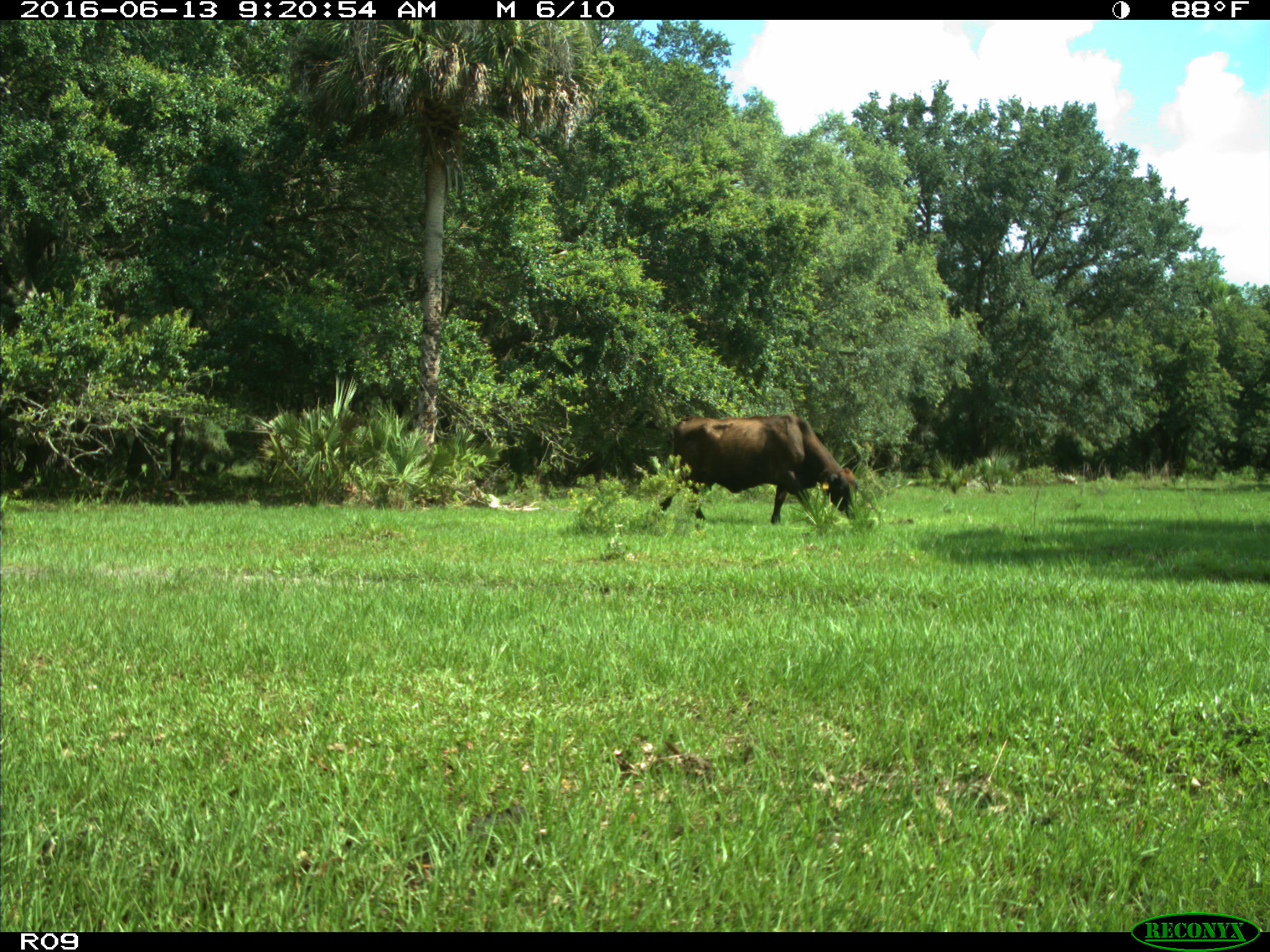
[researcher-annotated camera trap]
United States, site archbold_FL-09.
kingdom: Animalia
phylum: Chordata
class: Mammalia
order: Artiodactyla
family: Bovidae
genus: Bos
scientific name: Bos taurus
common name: domestic cow